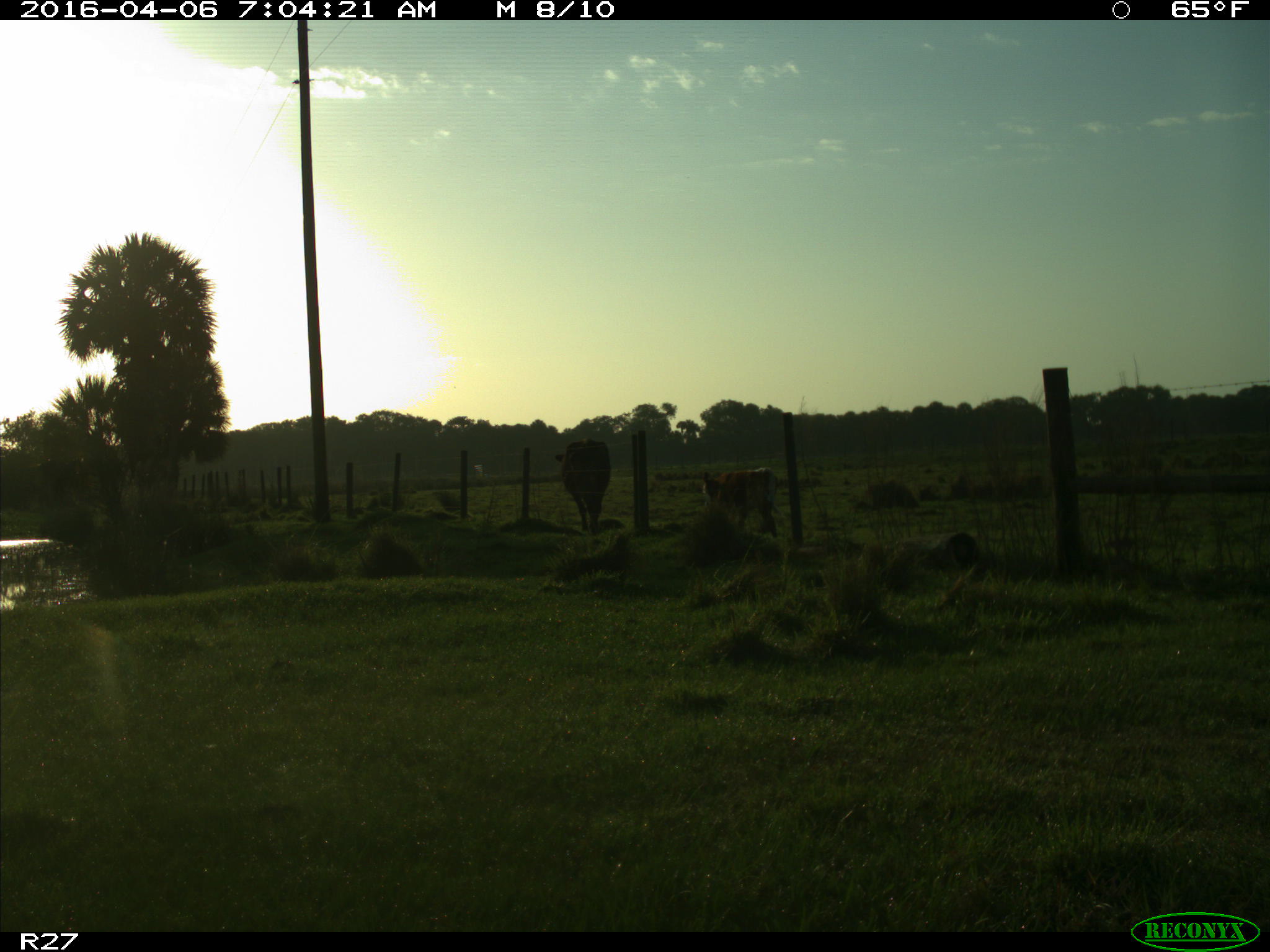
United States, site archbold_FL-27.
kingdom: Animalia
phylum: Chordata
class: Mammalia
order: Artiodactyla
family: Bovidae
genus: Bos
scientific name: Bos taurus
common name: domestic cow